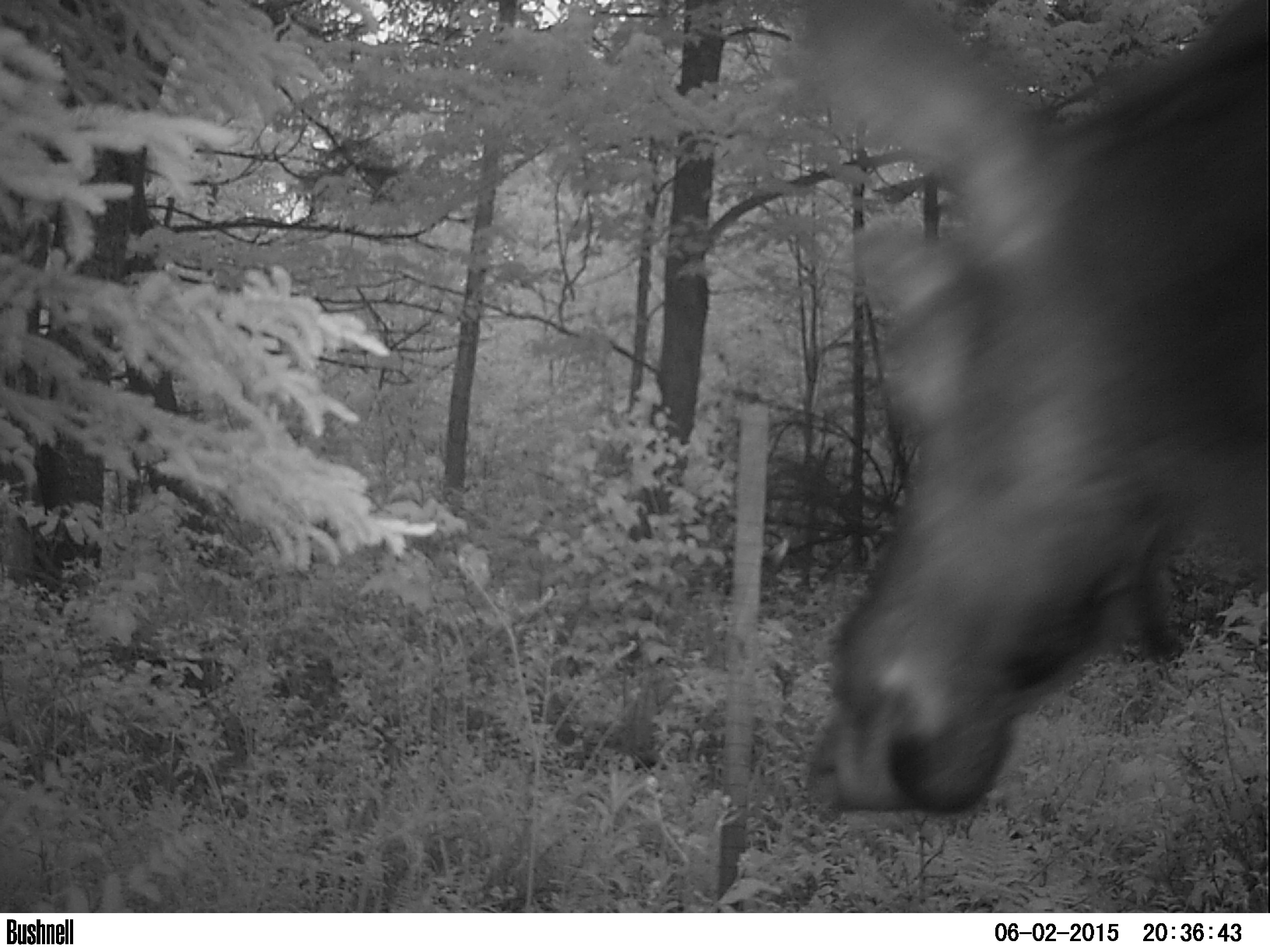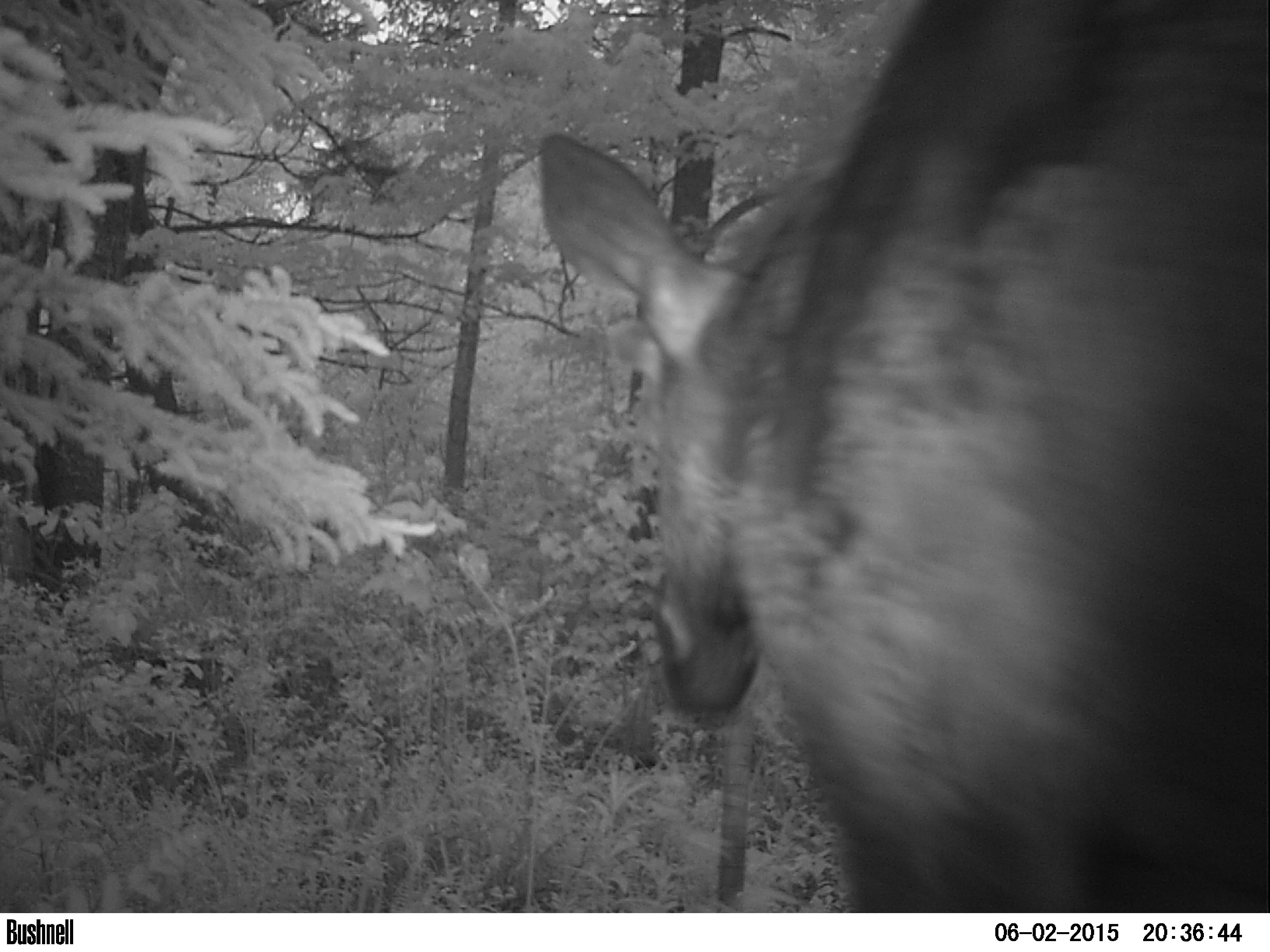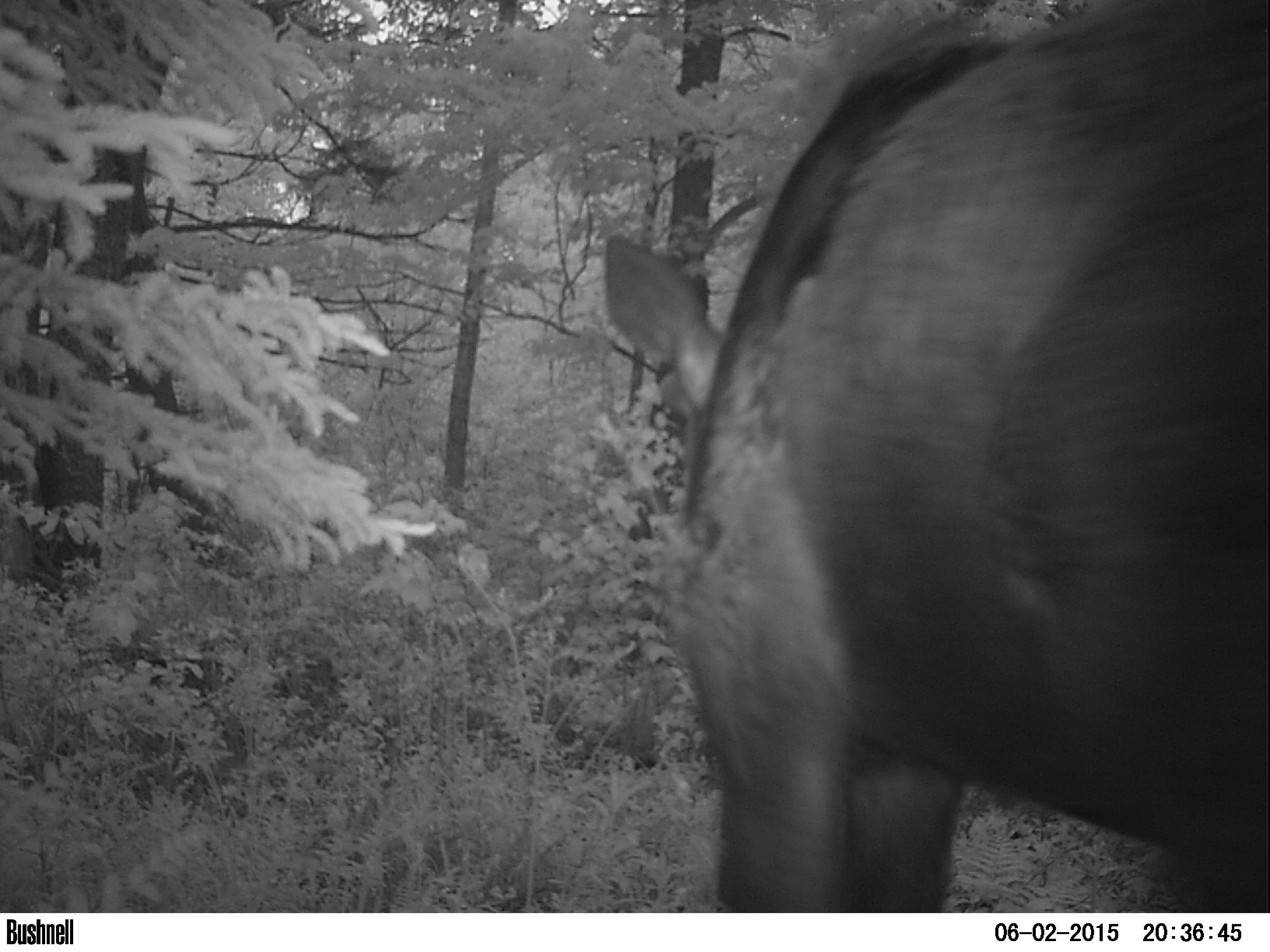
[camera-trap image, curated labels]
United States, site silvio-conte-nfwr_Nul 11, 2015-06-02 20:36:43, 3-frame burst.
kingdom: Animalia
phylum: Chordata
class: Mammalia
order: Artiodactyla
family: Cervidae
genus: Alces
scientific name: Alces alces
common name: moose